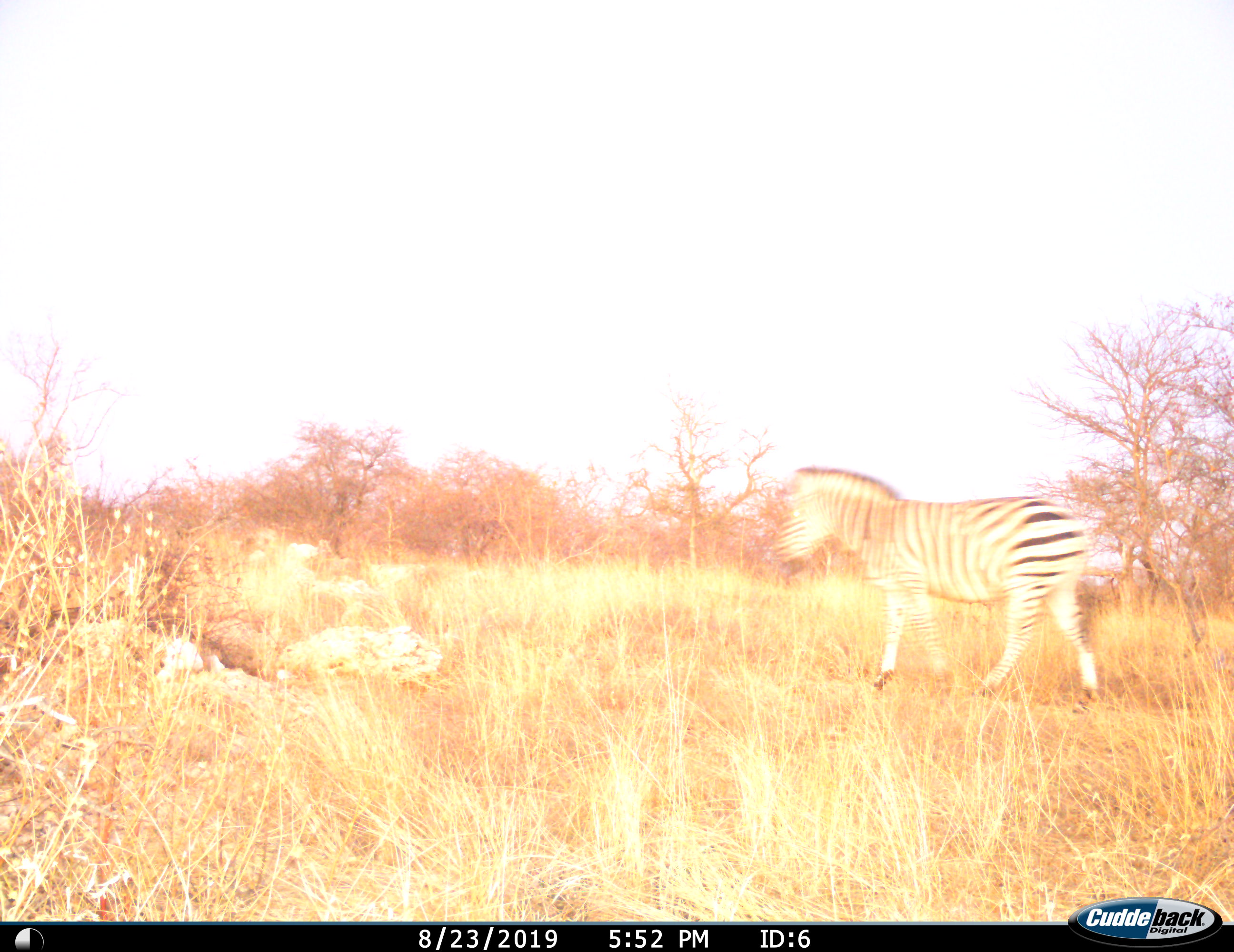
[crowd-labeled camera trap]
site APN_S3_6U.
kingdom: Animalia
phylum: Chordata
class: Mammalia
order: Perissodactyla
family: Equidae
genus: Equus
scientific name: Equus quagga burchellii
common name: burchell's zebra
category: zebraburchells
Zebraburchells (burchell's zebra) (Equus quagga burchellii), count 1. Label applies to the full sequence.